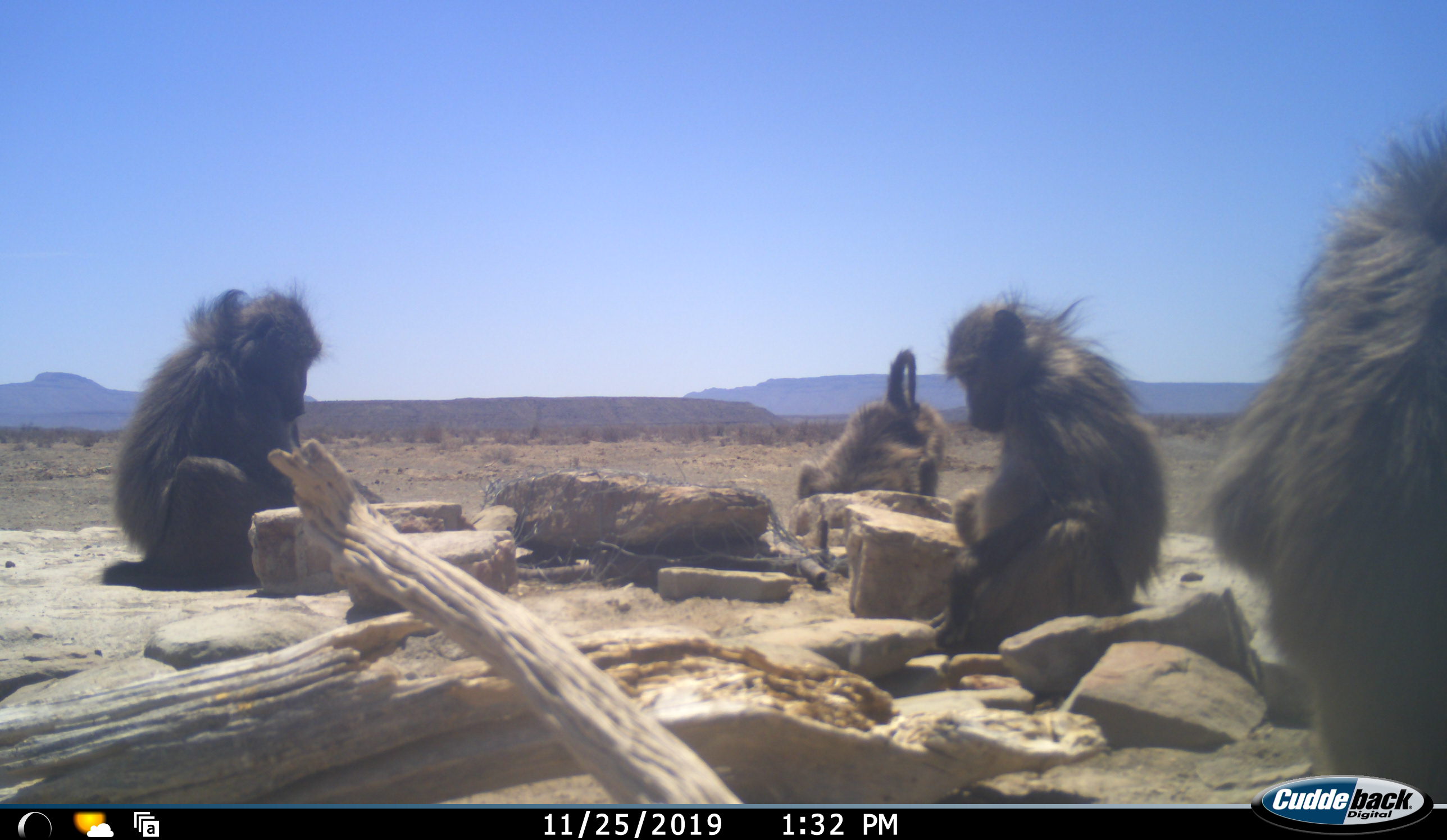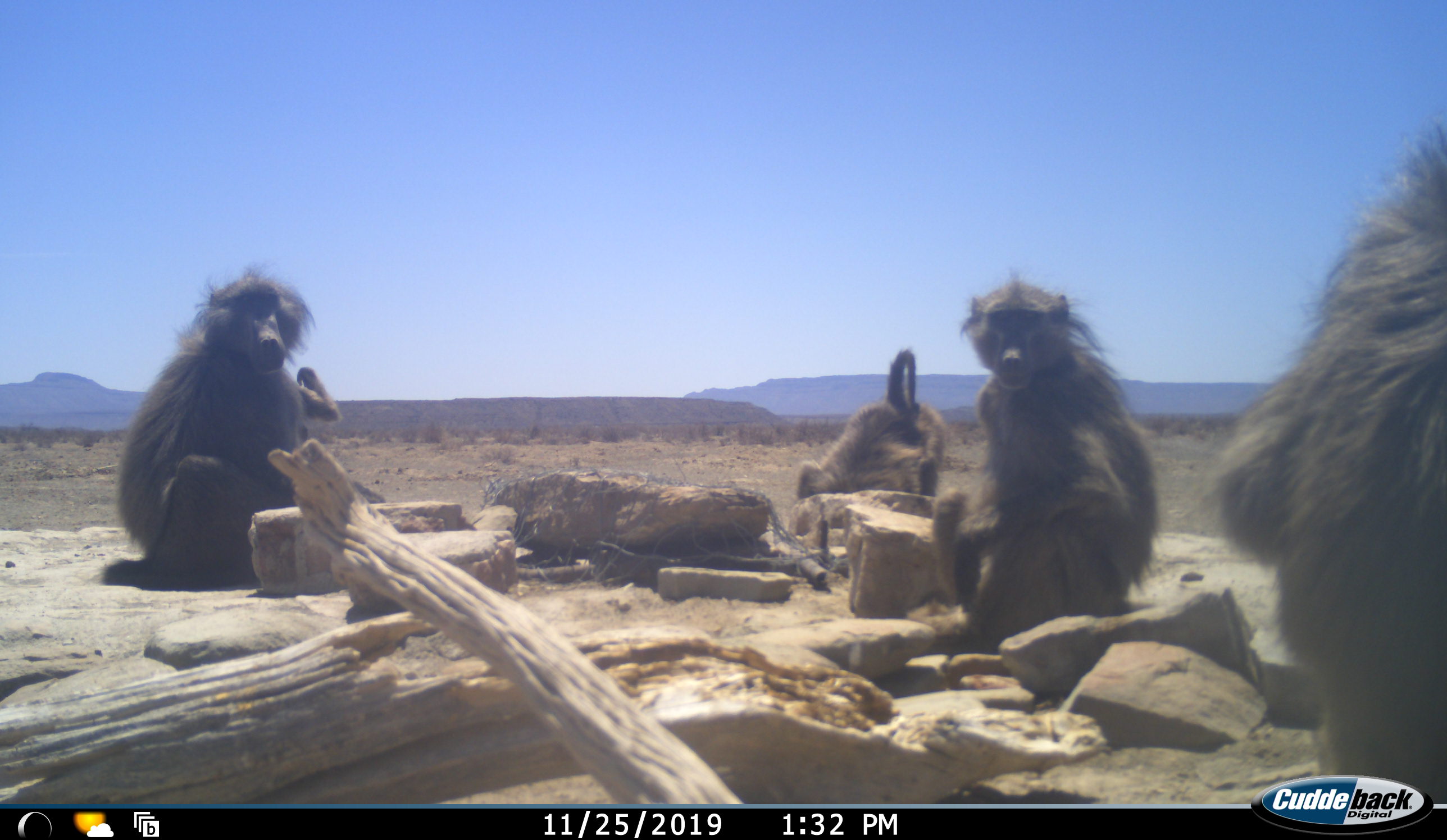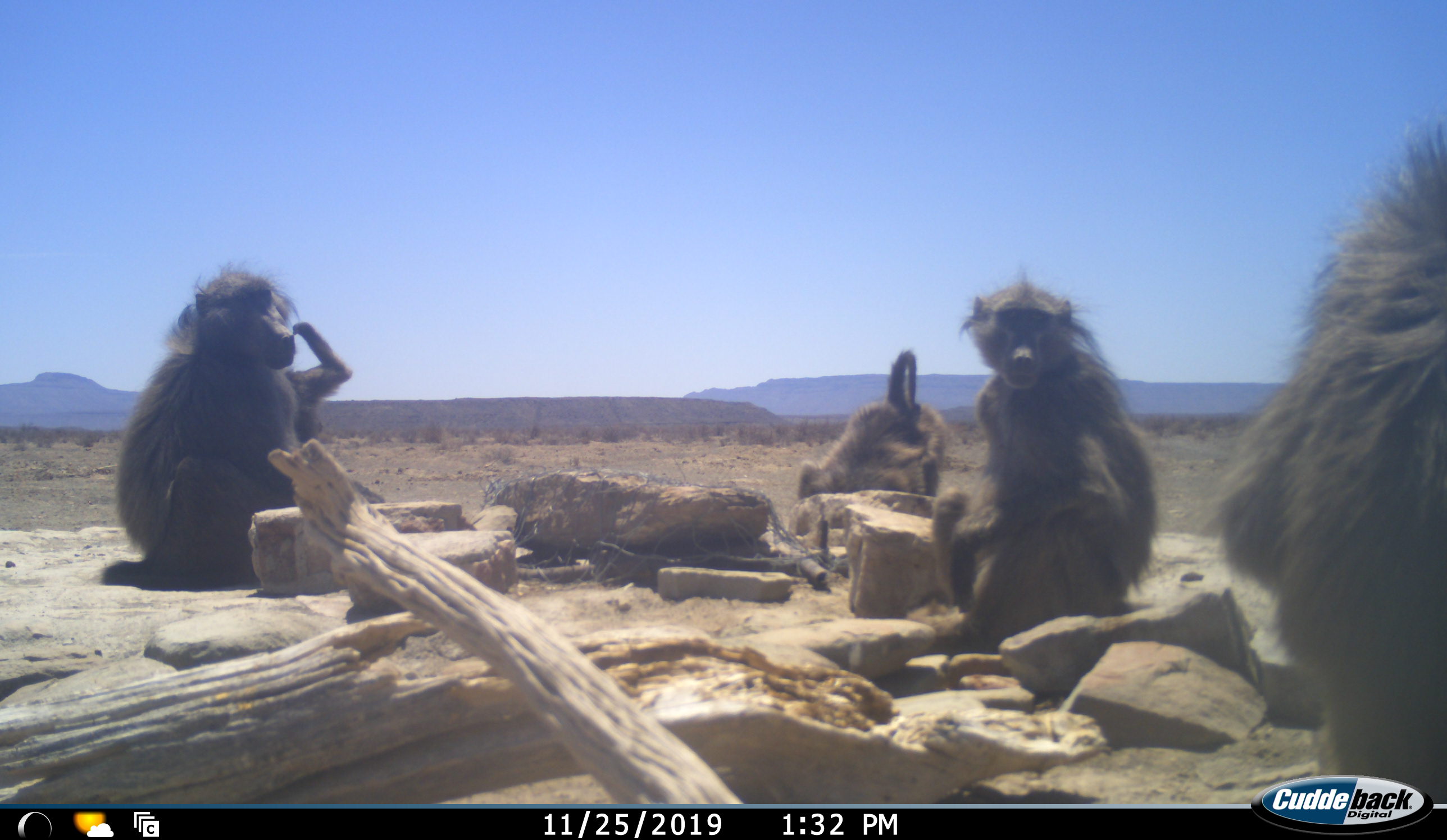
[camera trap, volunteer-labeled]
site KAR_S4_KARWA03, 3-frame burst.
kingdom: Animalia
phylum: Chordata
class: Mammalia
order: Primates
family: Cercopithecidae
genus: Papio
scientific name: Papio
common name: baboon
Baboon (Papio), count 4. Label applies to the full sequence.